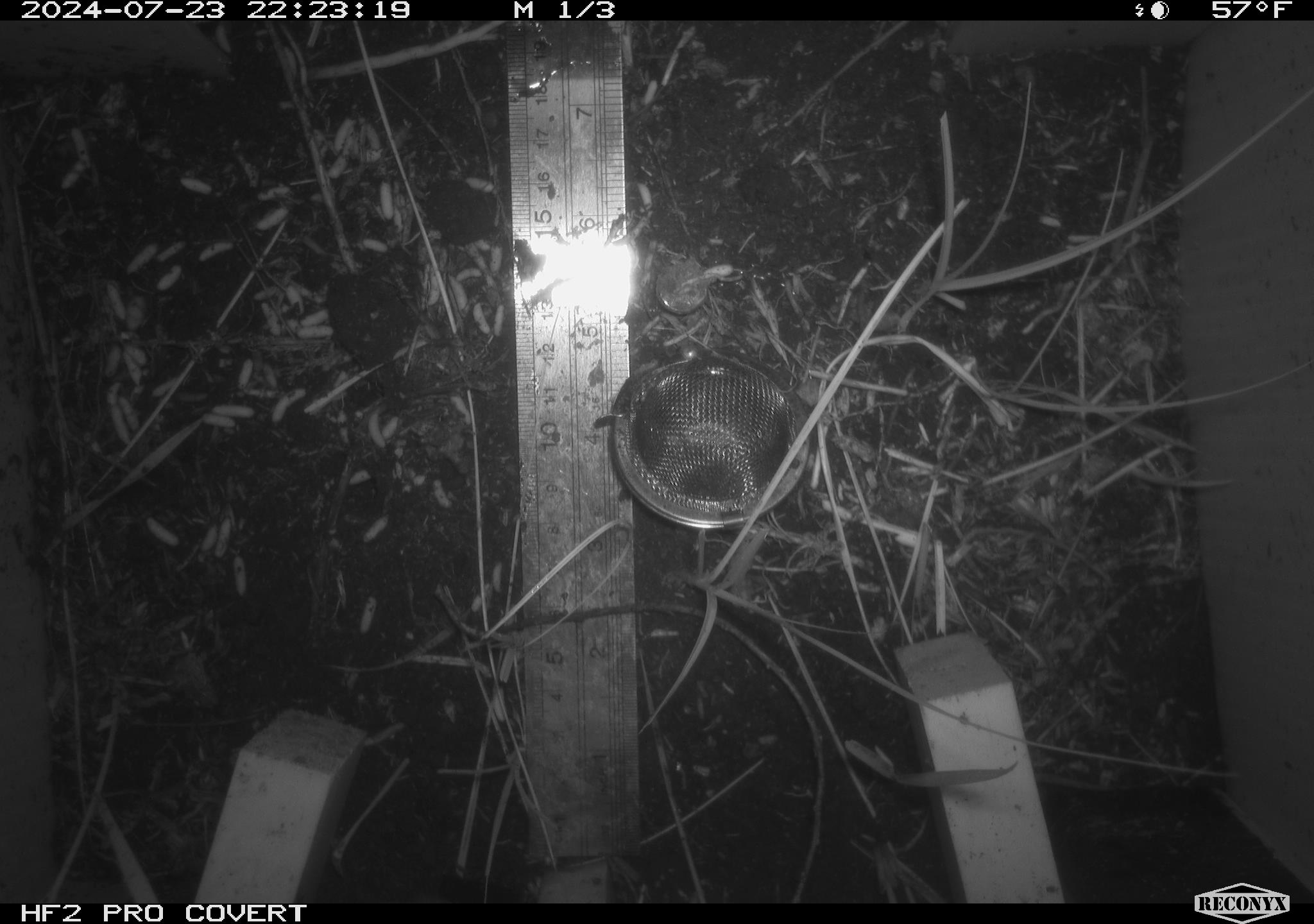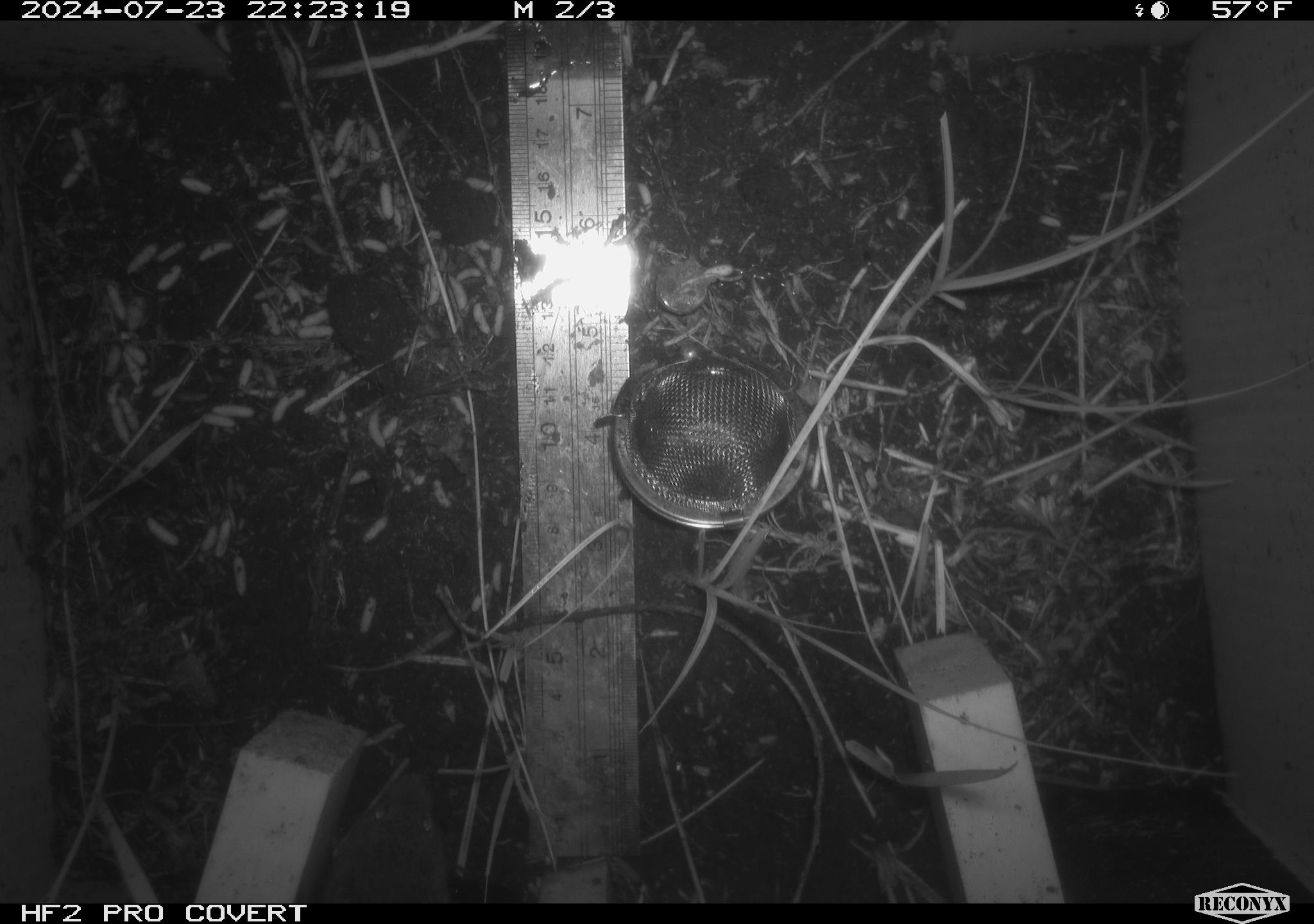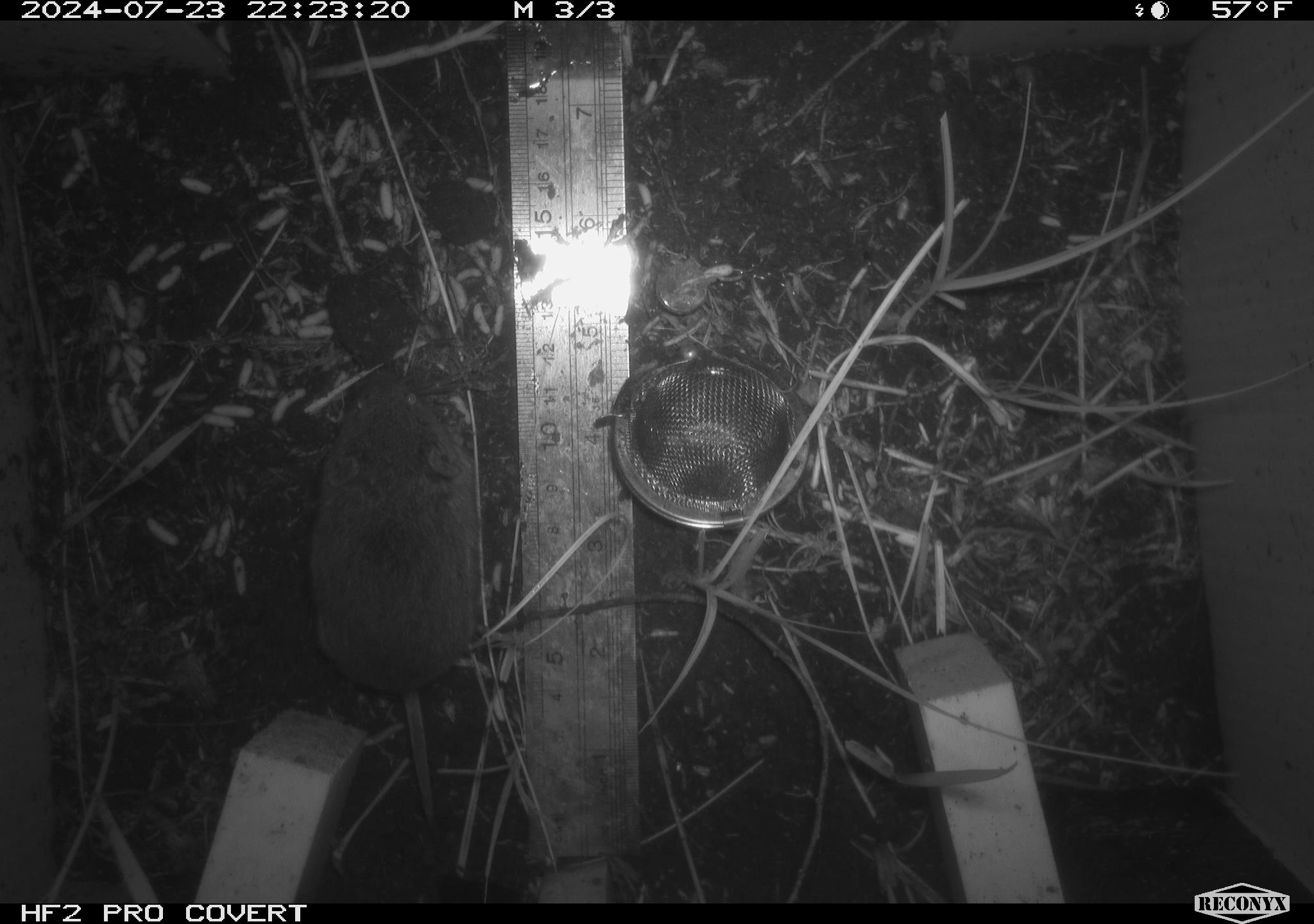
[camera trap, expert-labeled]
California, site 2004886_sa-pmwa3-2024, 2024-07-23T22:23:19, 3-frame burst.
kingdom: Animalia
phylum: Chordata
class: Mammalia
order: Rodentia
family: Cricetidae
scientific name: Arvicolinae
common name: voles, lemmings, and muskrats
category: arvicolinae subfamily